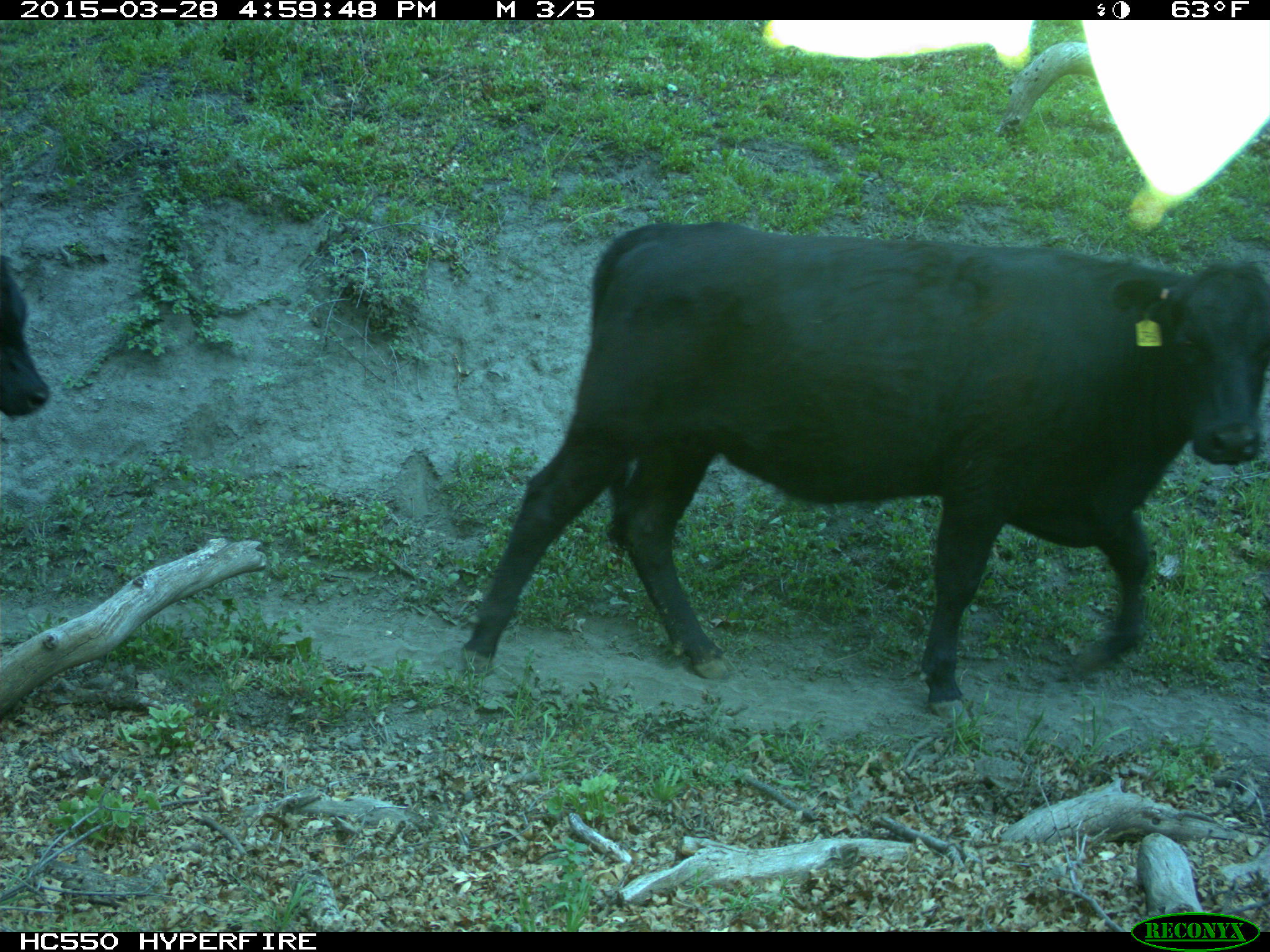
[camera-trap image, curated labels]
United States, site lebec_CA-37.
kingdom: Animalia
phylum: Chordata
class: Mammalia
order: Artiodactyla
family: Bovidae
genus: Bos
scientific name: Bos taurus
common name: domestic cow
Bos taurus (domestic cow).